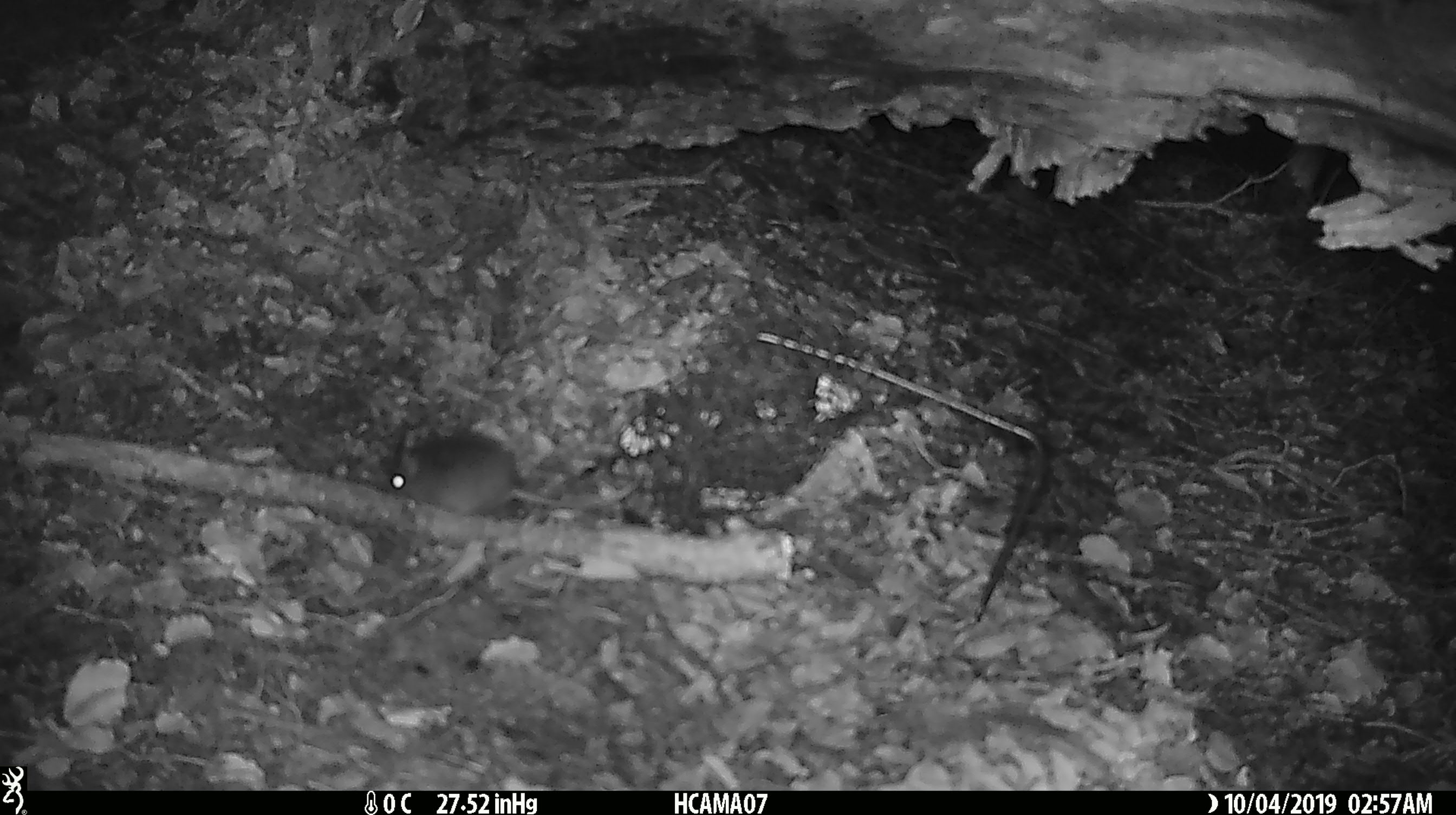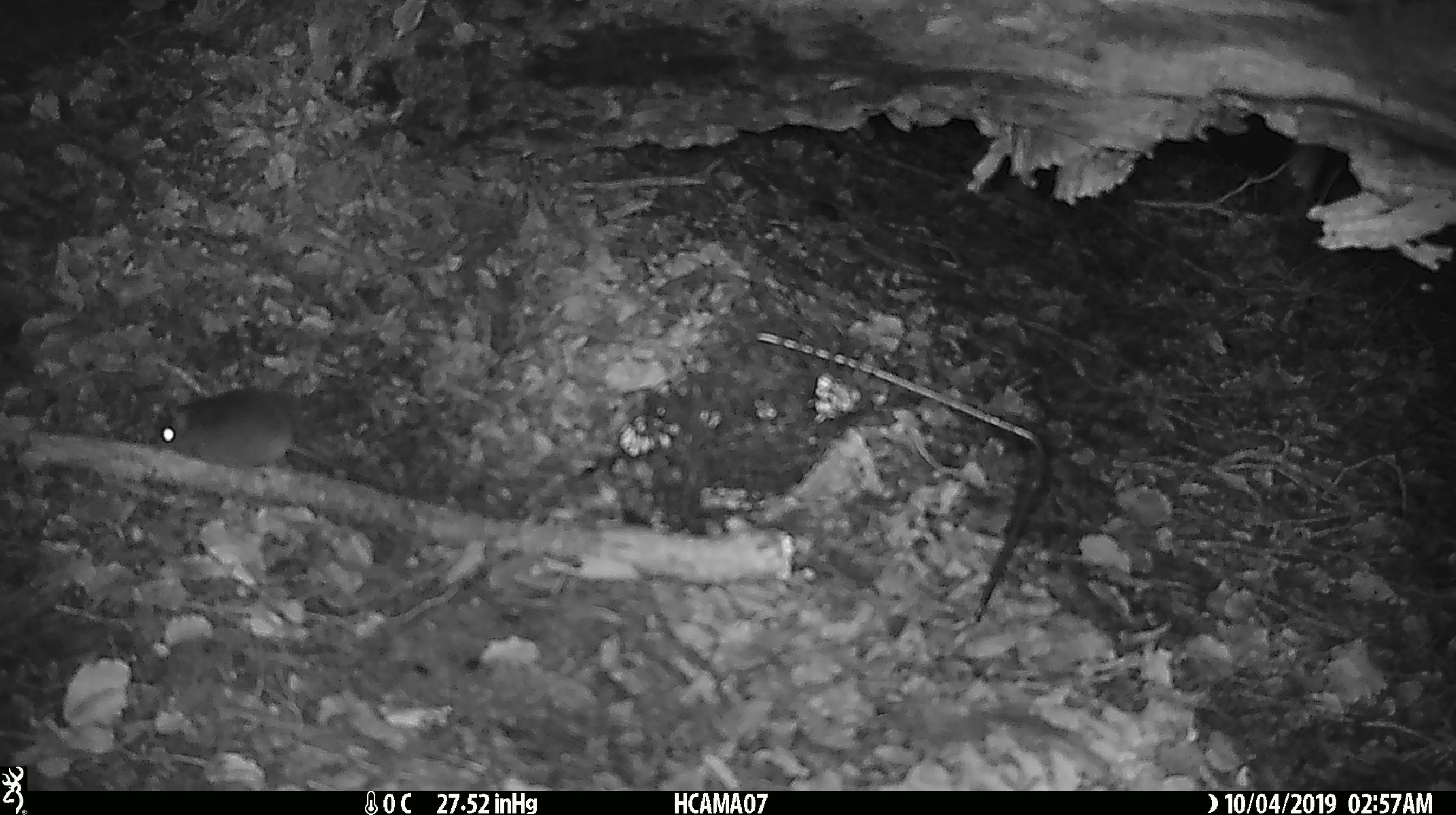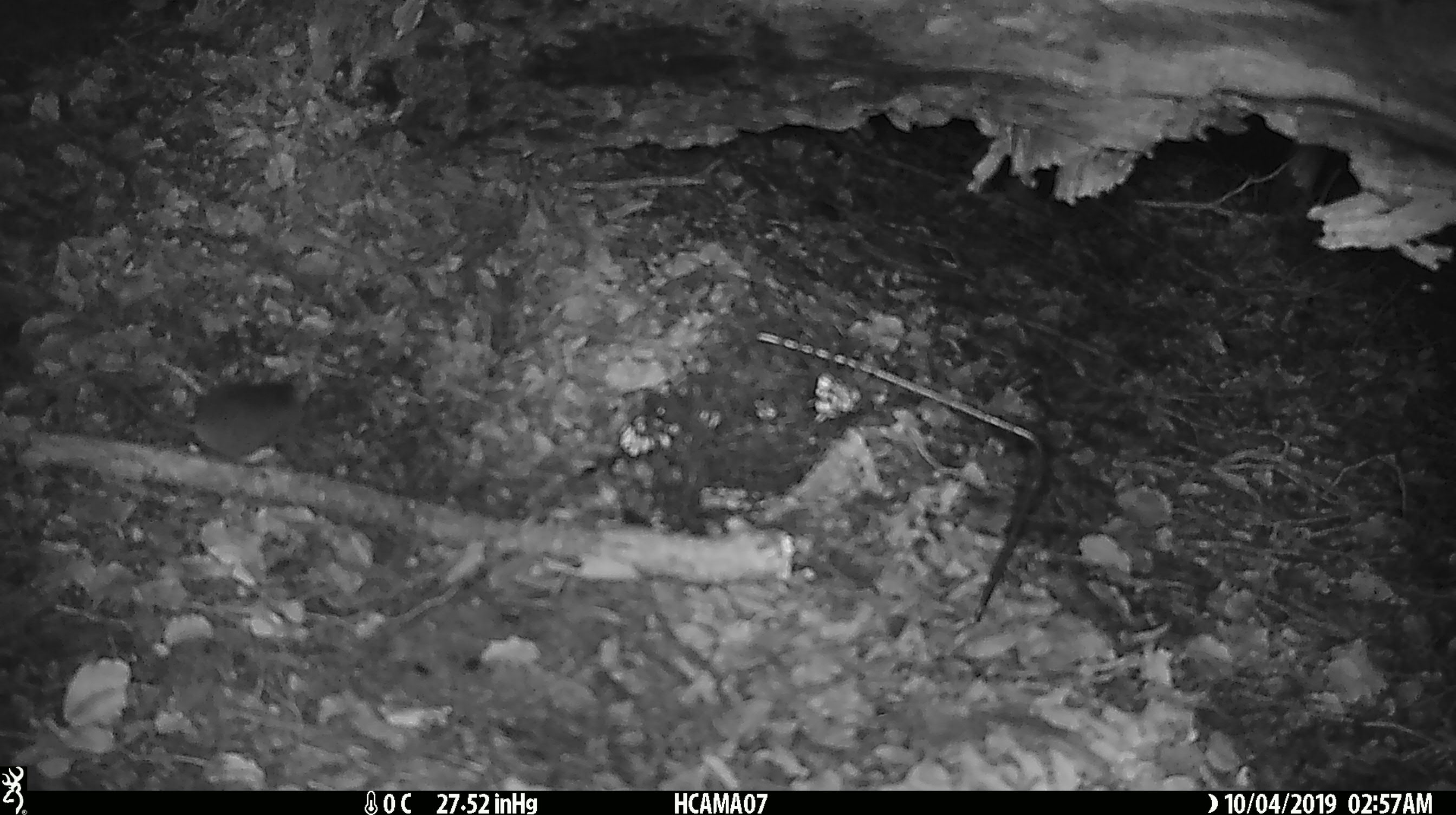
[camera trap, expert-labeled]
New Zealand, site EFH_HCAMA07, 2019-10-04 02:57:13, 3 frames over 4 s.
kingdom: Animalia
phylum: Chordata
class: Mammalia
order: Rodentia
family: Muridae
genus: Mus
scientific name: Mus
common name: mouse